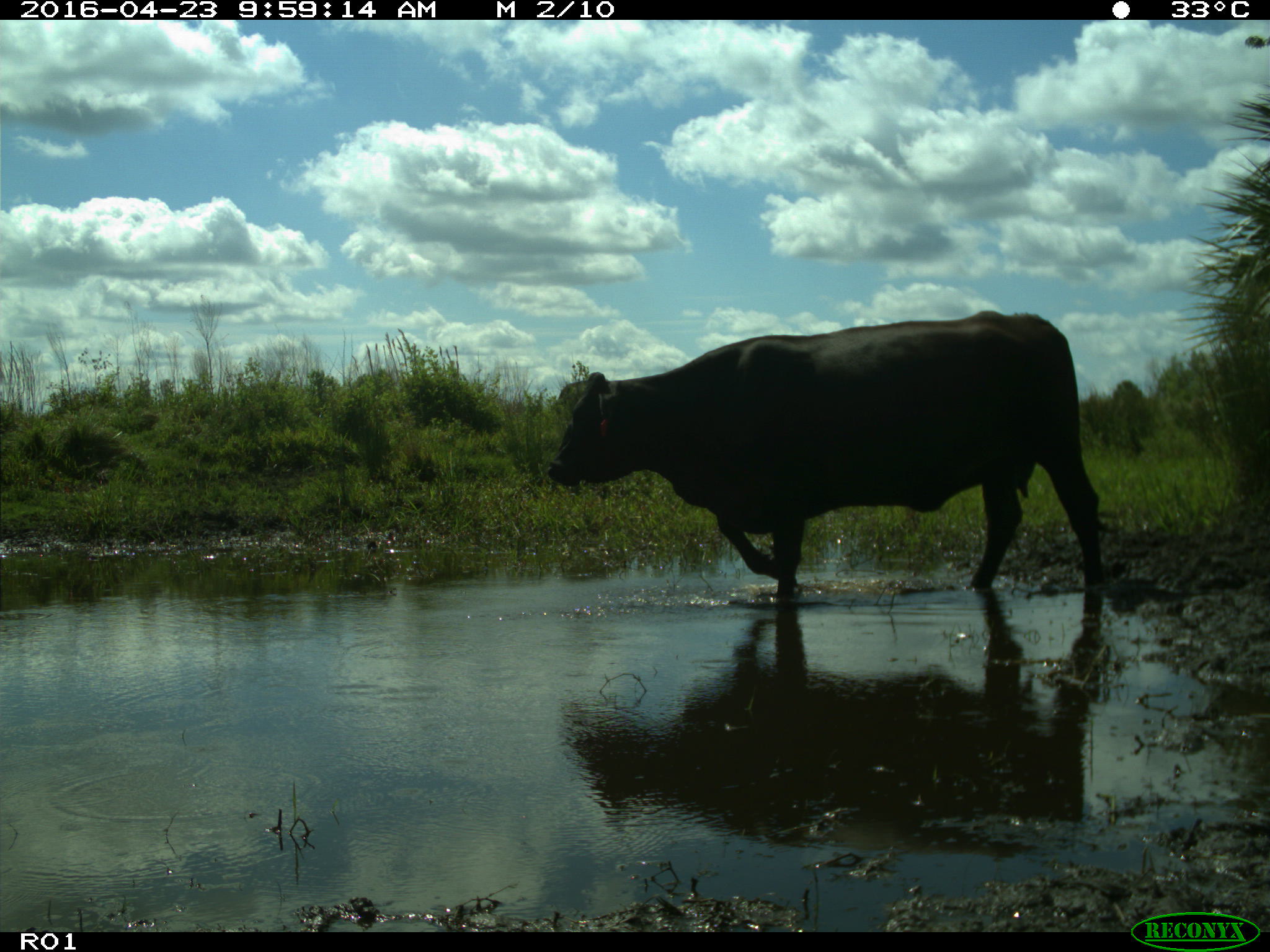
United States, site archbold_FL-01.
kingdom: Animalia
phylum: Chordata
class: Mammalia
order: Artiodactyla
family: Bovidae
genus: Bos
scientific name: Bos taurus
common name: domestic cow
Bos taurus (domestic cow).